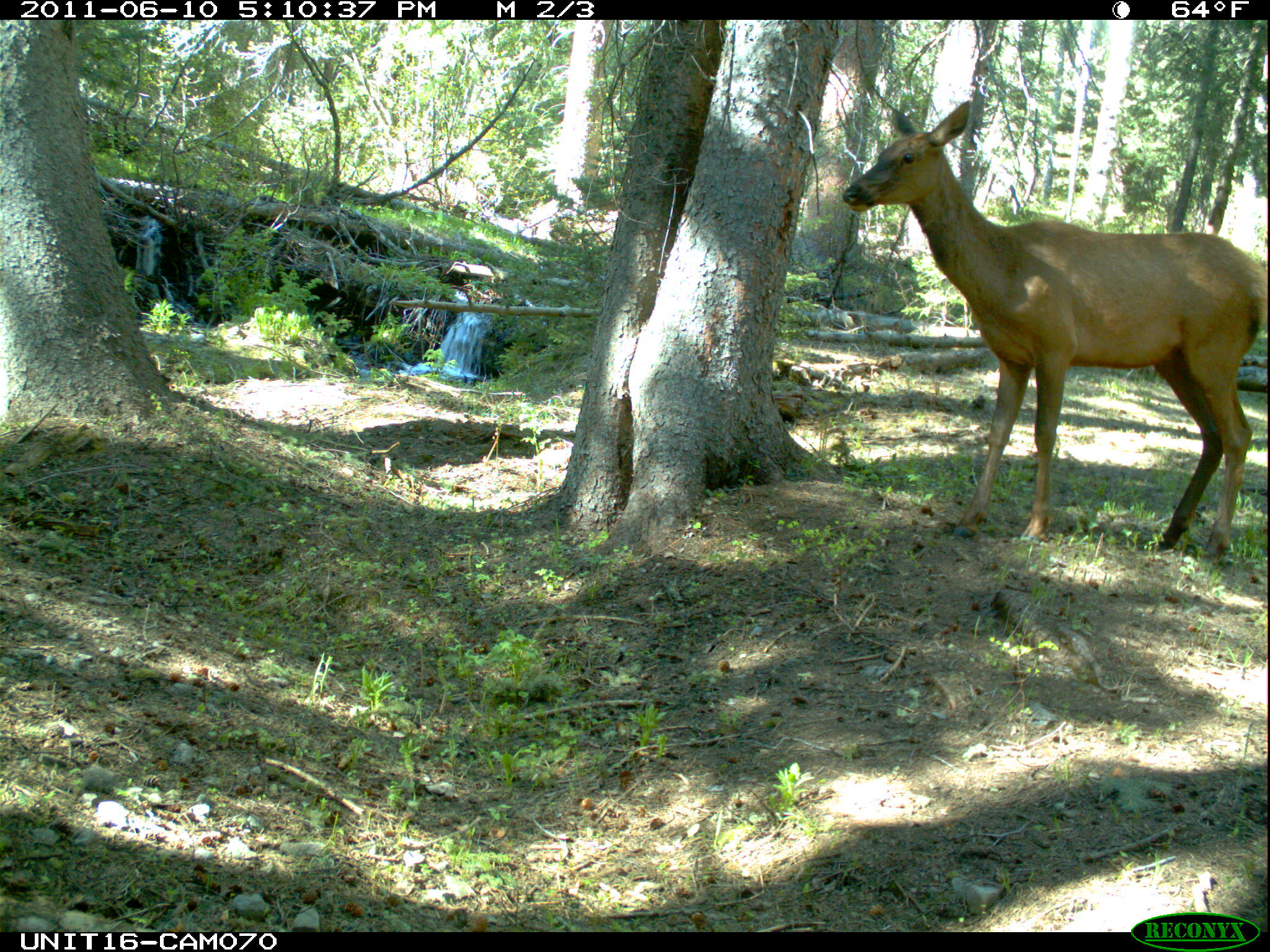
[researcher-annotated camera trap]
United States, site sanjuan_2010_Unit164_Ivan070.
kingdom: Animalia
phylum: Chordata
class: Mammalia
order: Artiodactyla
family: Cervidae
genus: Cervus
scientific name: Cervus elaphus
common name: red deer